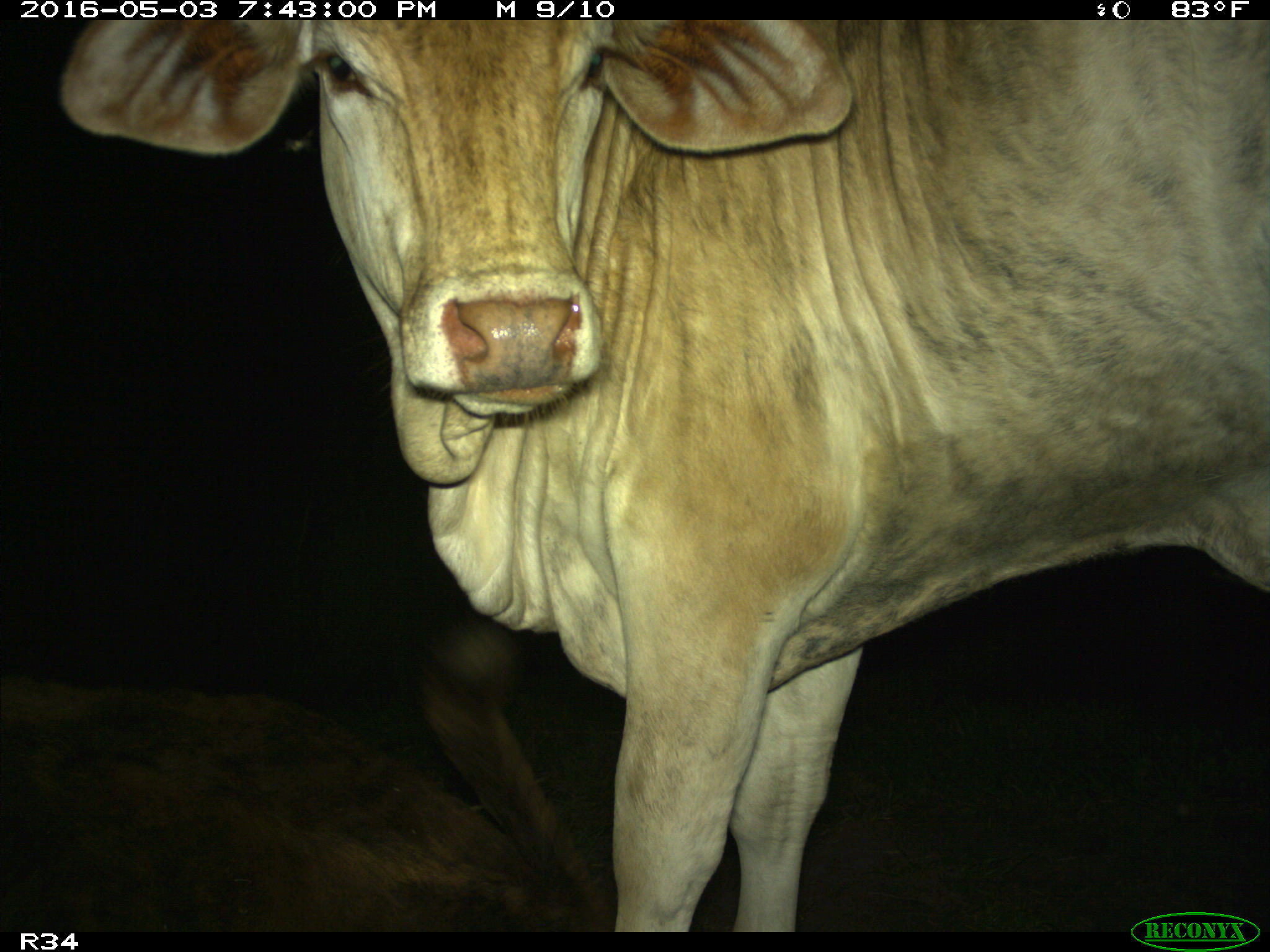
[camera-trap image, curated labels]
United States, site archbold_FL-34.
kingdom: Animalia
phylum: Chordata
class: Mammalia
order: Artiodactyla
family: Bovidae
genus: Bos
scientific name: Bos taurus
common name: domestic cow